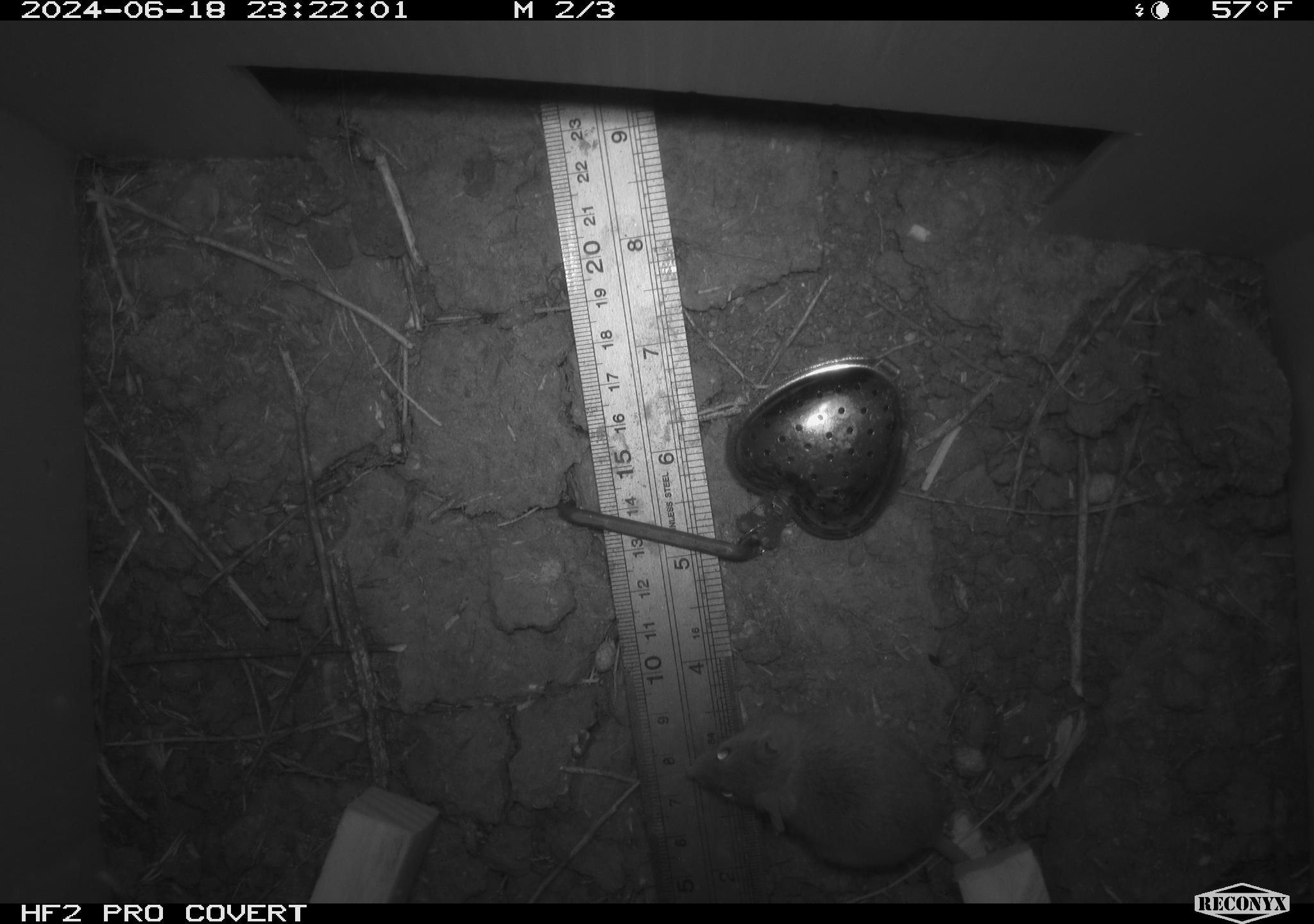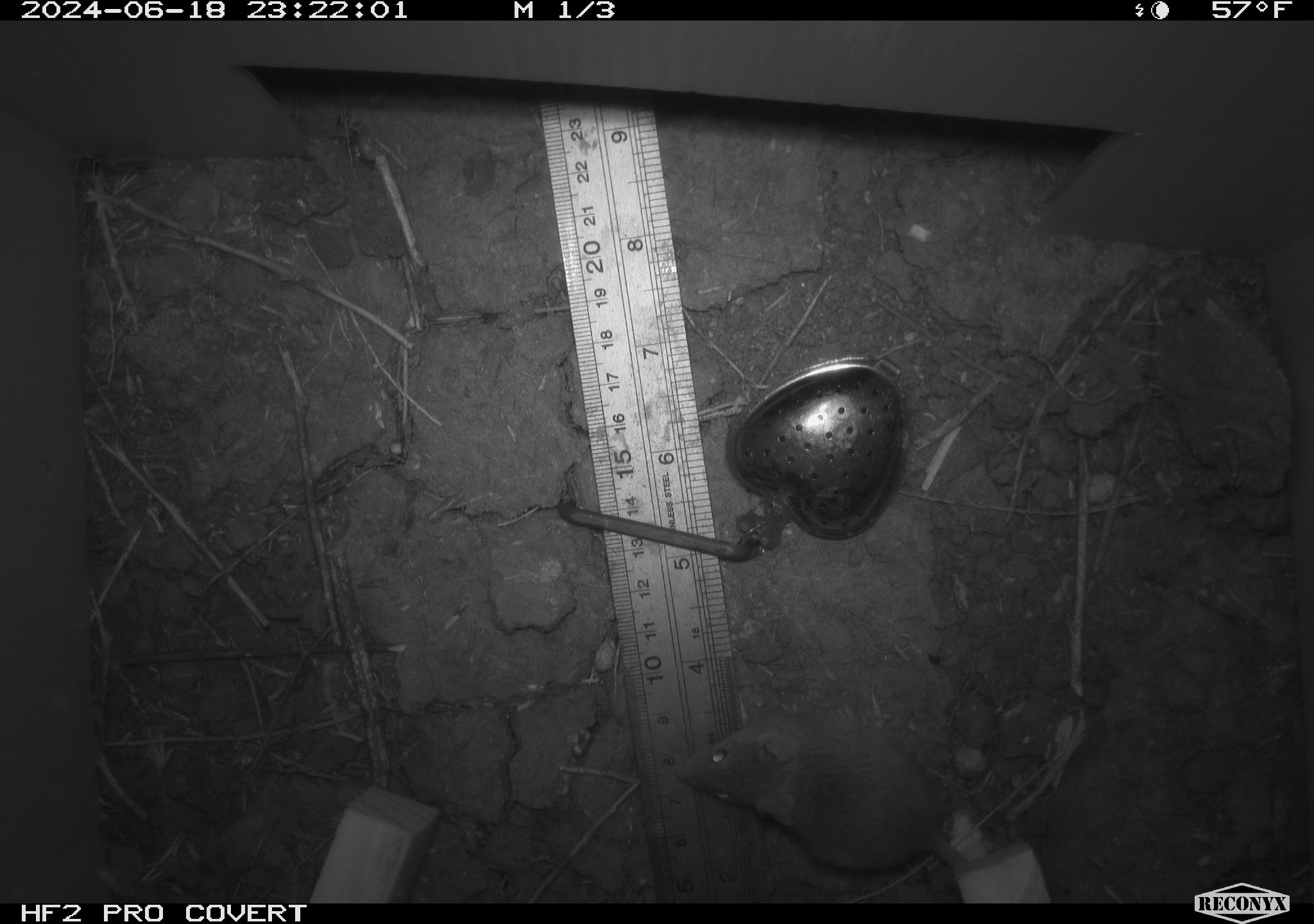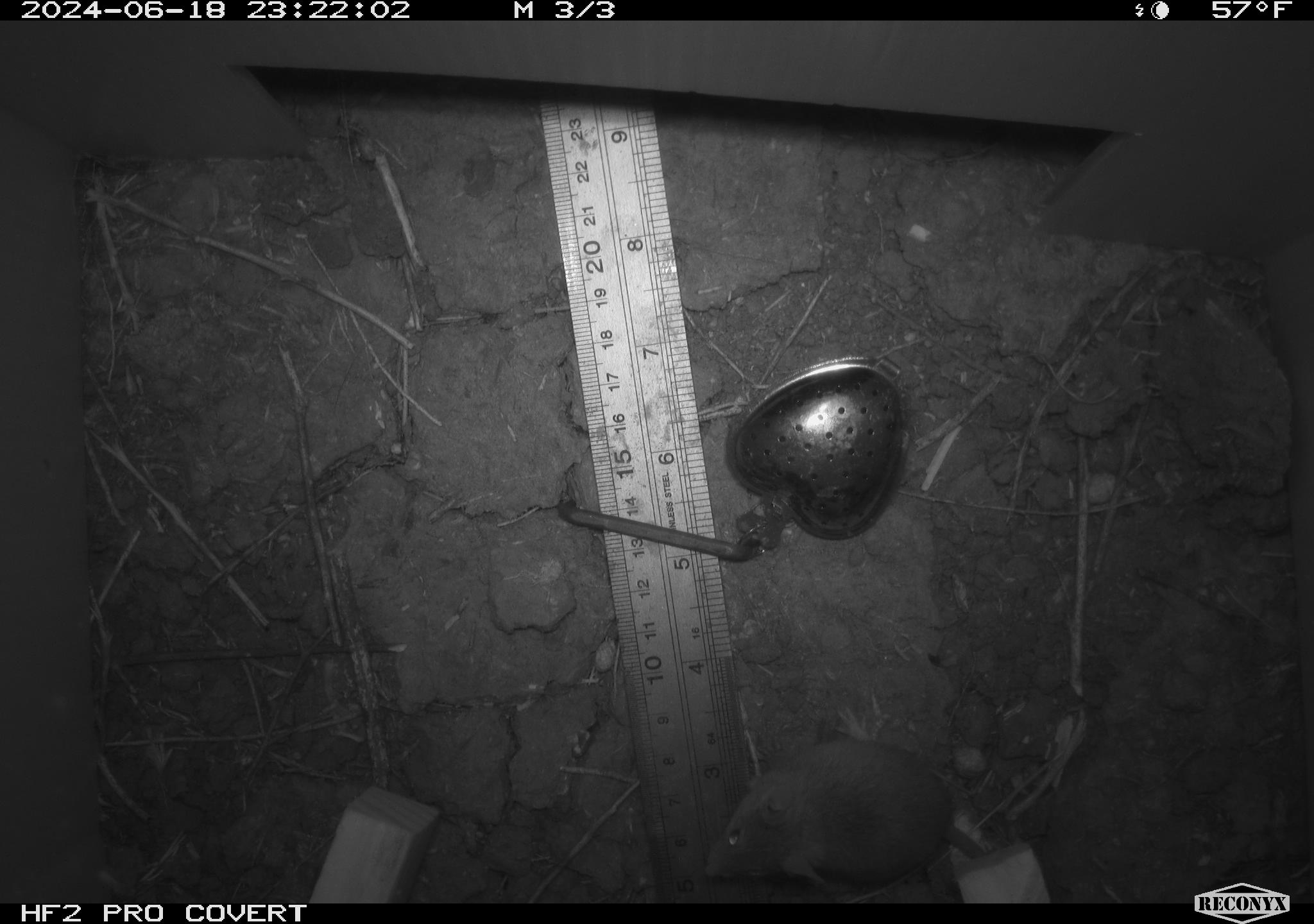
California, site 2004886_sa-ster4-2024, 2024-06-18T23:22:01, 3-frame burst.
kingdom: Animalia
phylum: Chordata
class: Mammalia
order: Rodentia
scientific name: Rodentia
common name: mouse species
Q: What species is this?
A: Mouse species (Rodentia).